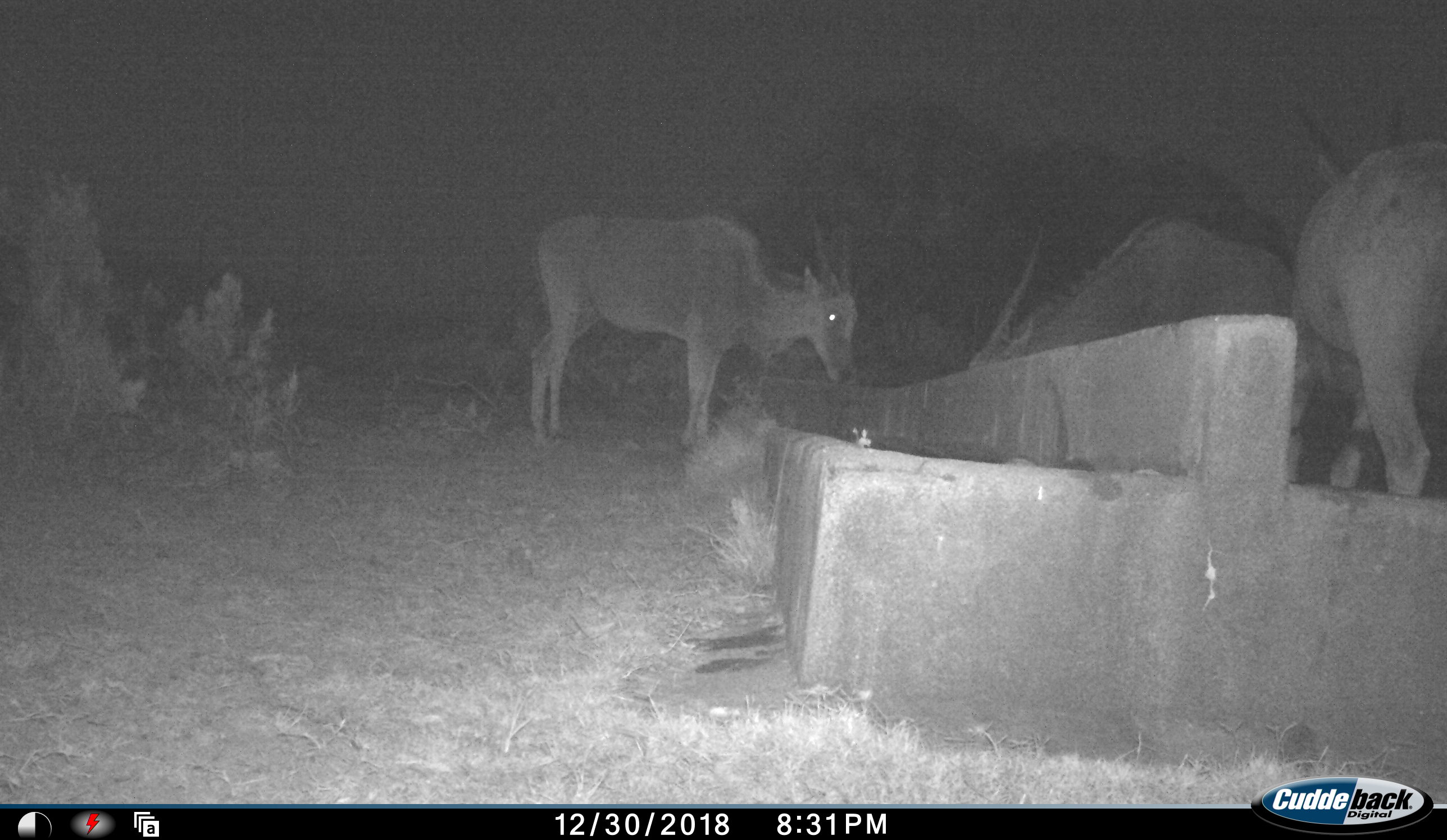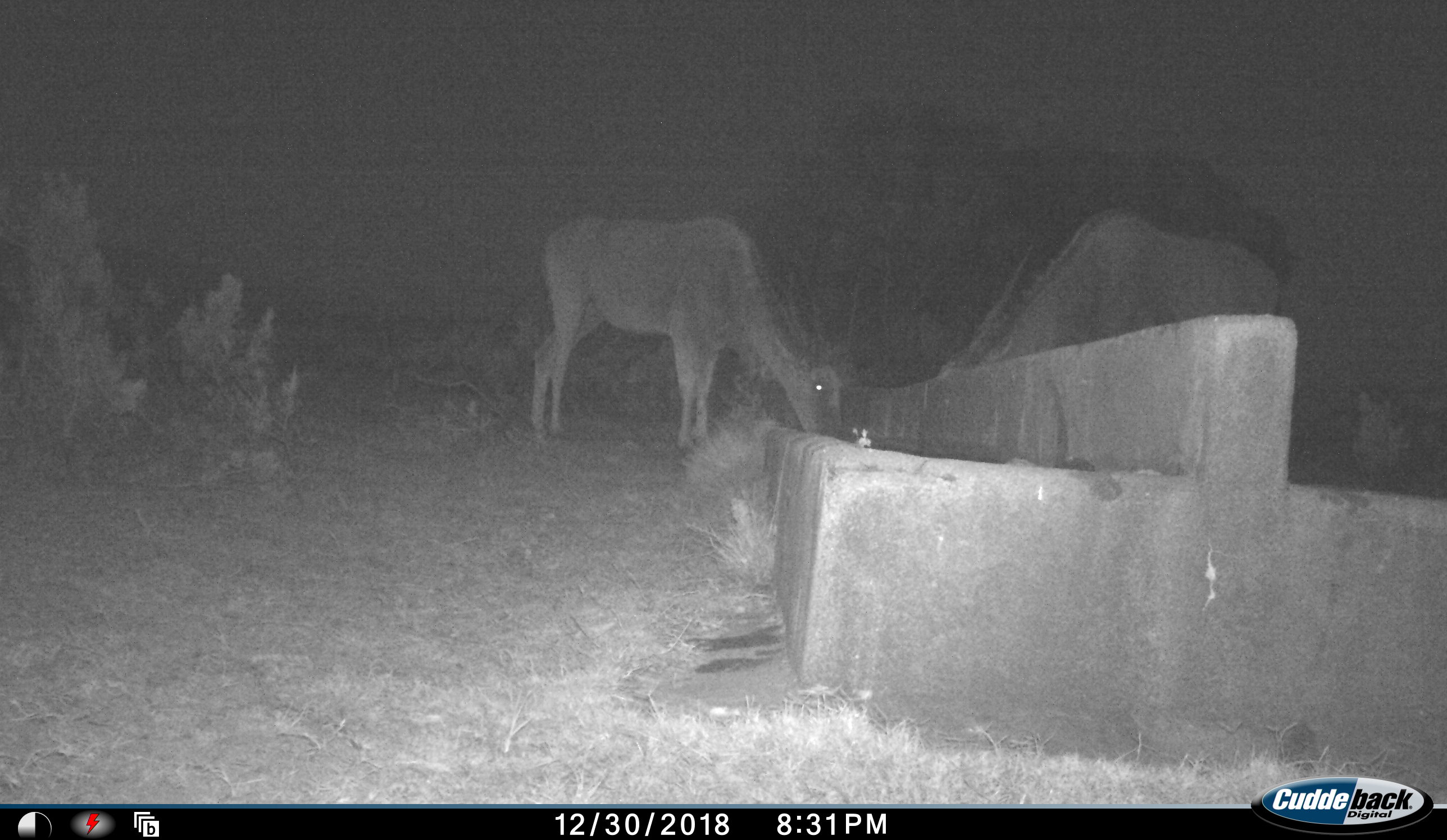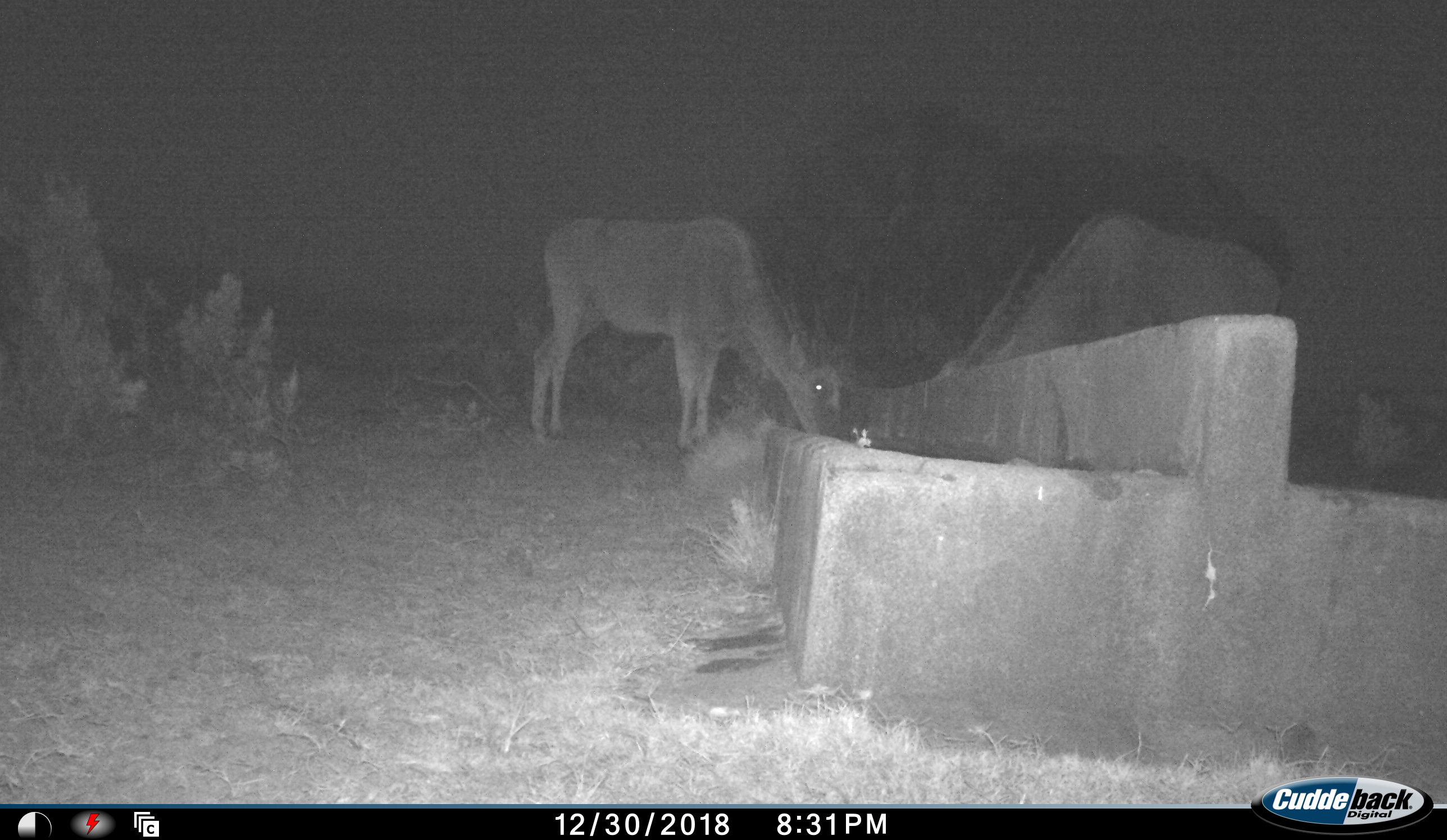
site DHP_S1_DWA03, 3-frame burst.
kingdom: Animalia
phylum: Chordata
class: Mammalia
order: Artiodactyla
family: Bovidae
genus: Tragelaphus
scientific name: Tragelaphus oryx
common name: eland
Eland (Tragelaphus oryx), count 3. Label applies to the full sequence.